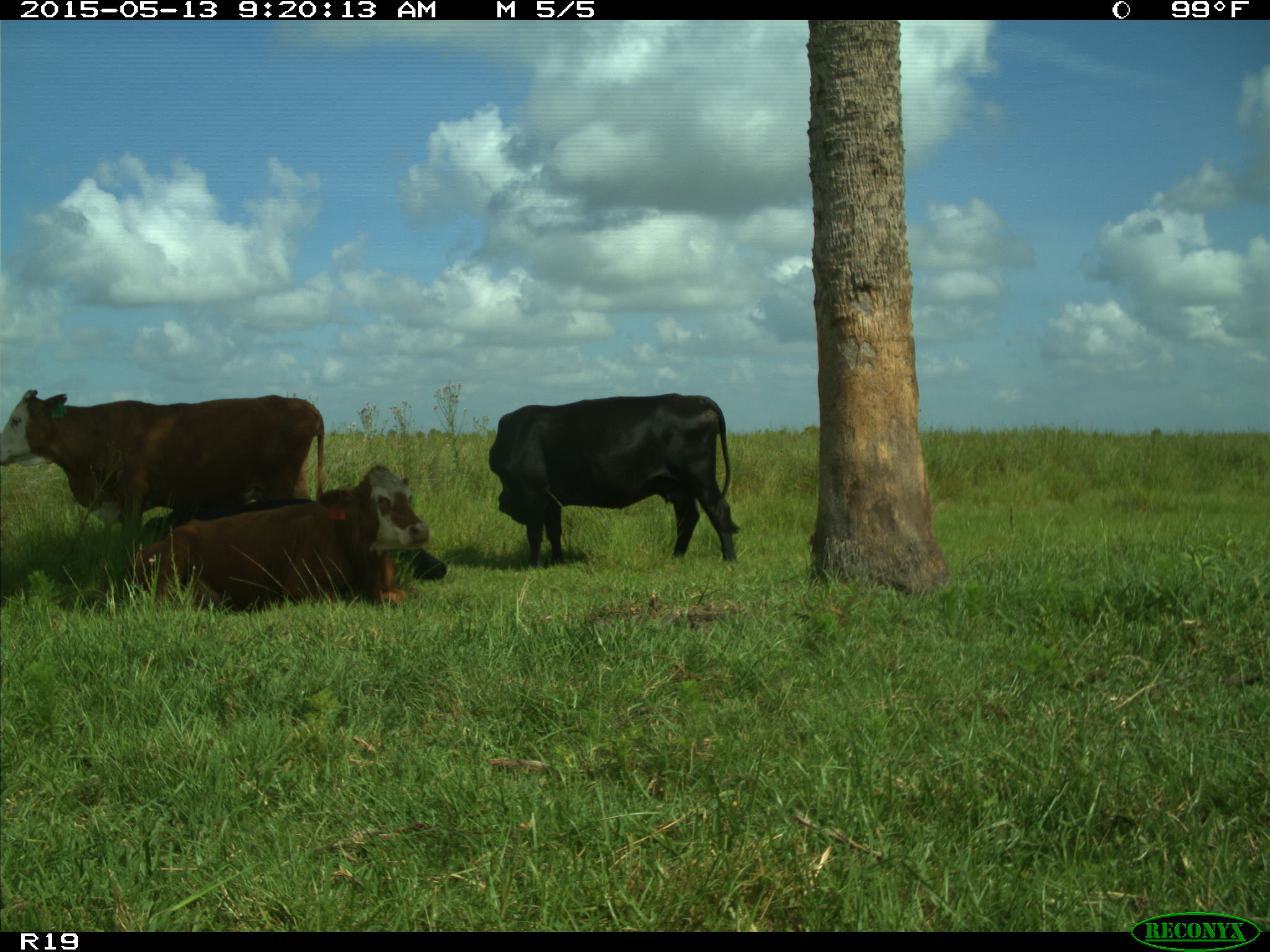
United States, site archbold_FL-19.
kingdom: Animalia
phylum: Chordata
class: Mammalia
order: Artiodactyla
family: Bovidae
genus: Bos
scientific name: Bos taurus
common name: domestic cow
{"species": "Bos taurus (domestic cow)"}